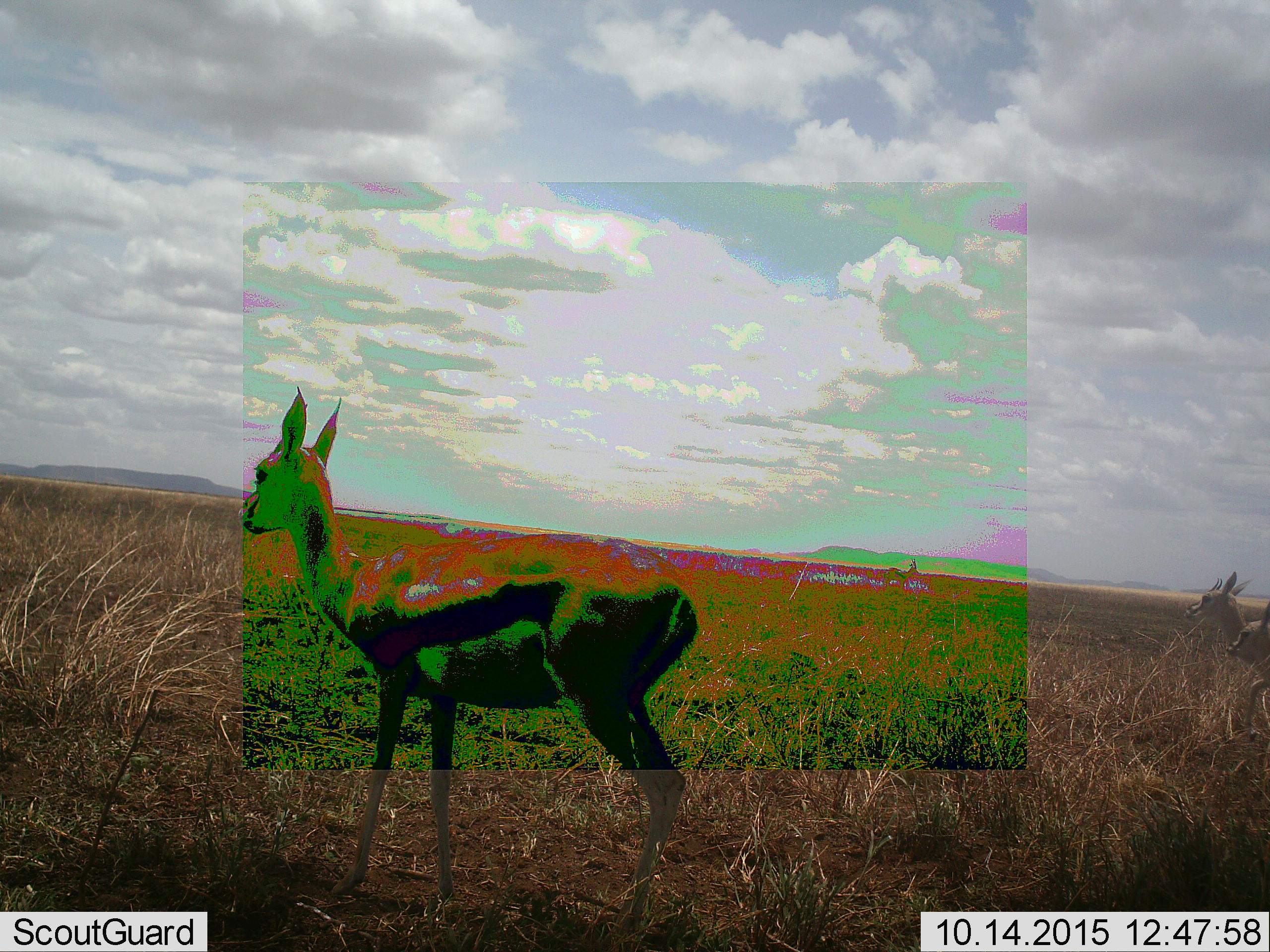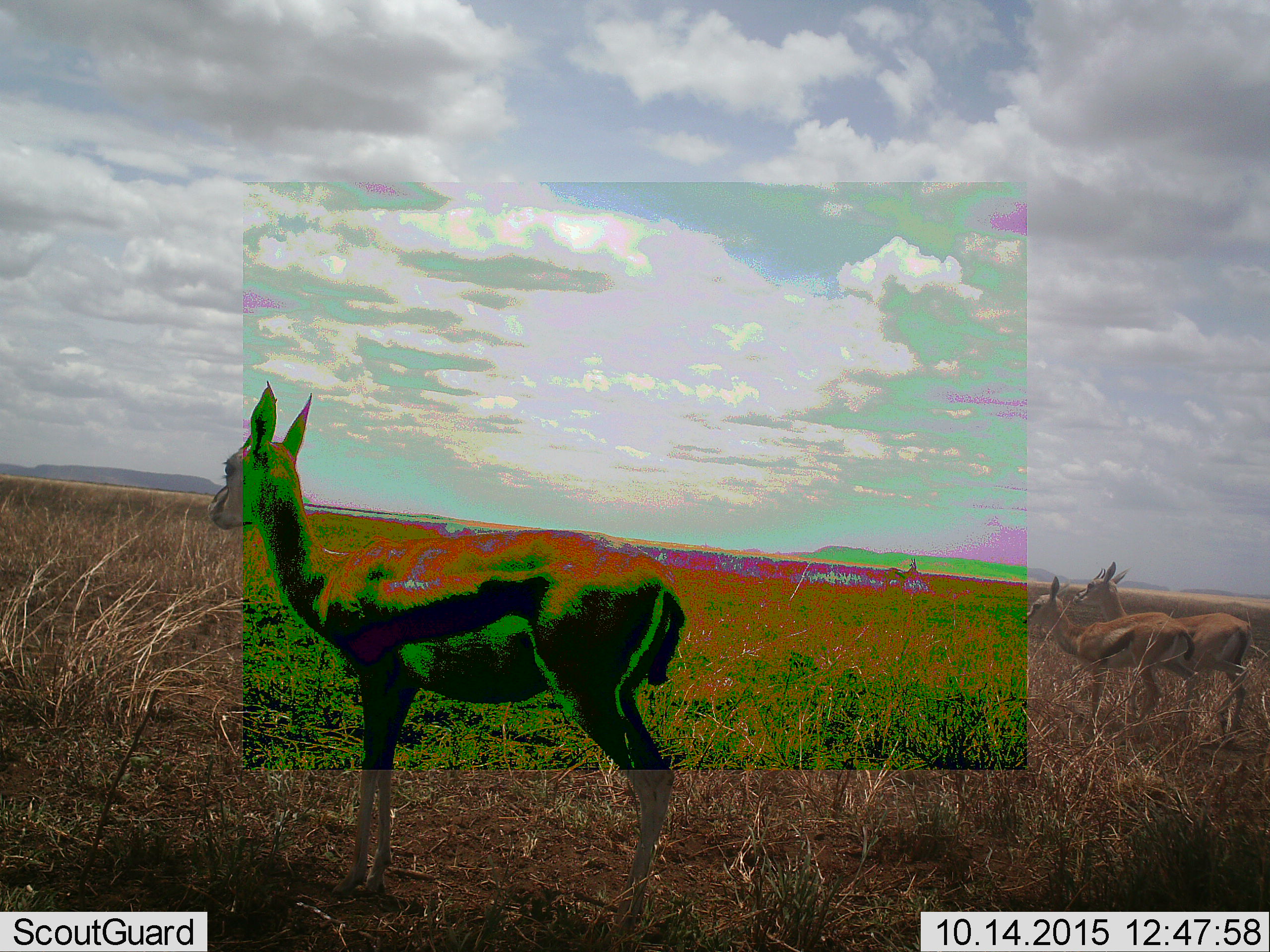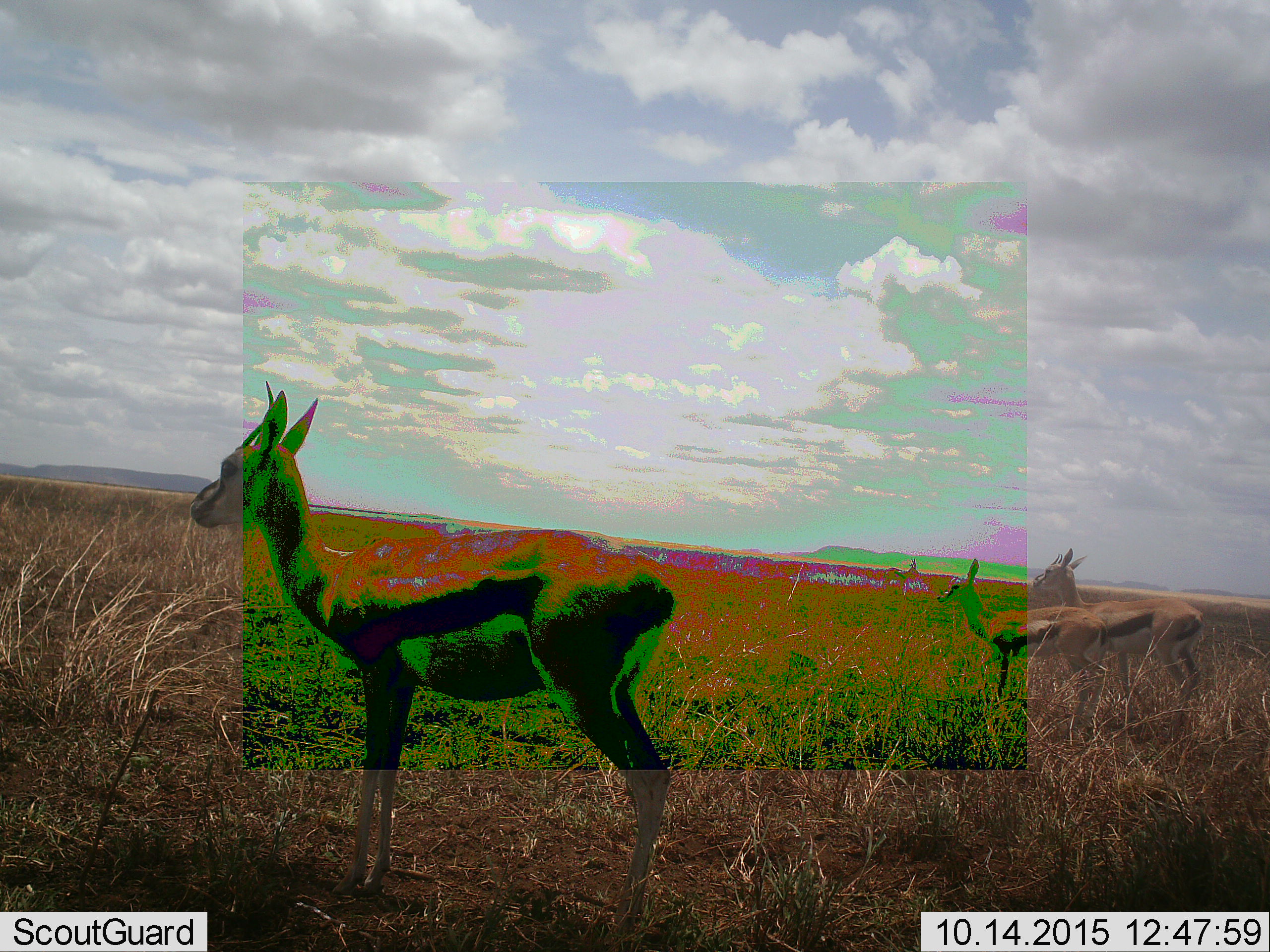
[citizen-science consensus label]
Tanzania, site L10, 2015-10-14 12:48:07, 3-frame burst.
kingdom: Animalia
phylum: Chordata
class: Mammalia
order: Artiodactyla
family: Bovidae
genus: Eudorcas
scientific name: Eudorcas thomsonii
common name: thomson's gazelle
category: gazellethomsons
Gazellethomsons (thomson's gazelle) (Eudorcas thomsonii), count 3. Behavior (volunteer vote fractions): standing 50%, resting 0%, moving 88%, interacting 0%. Young present (vote fraction): 12%. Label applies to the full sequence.